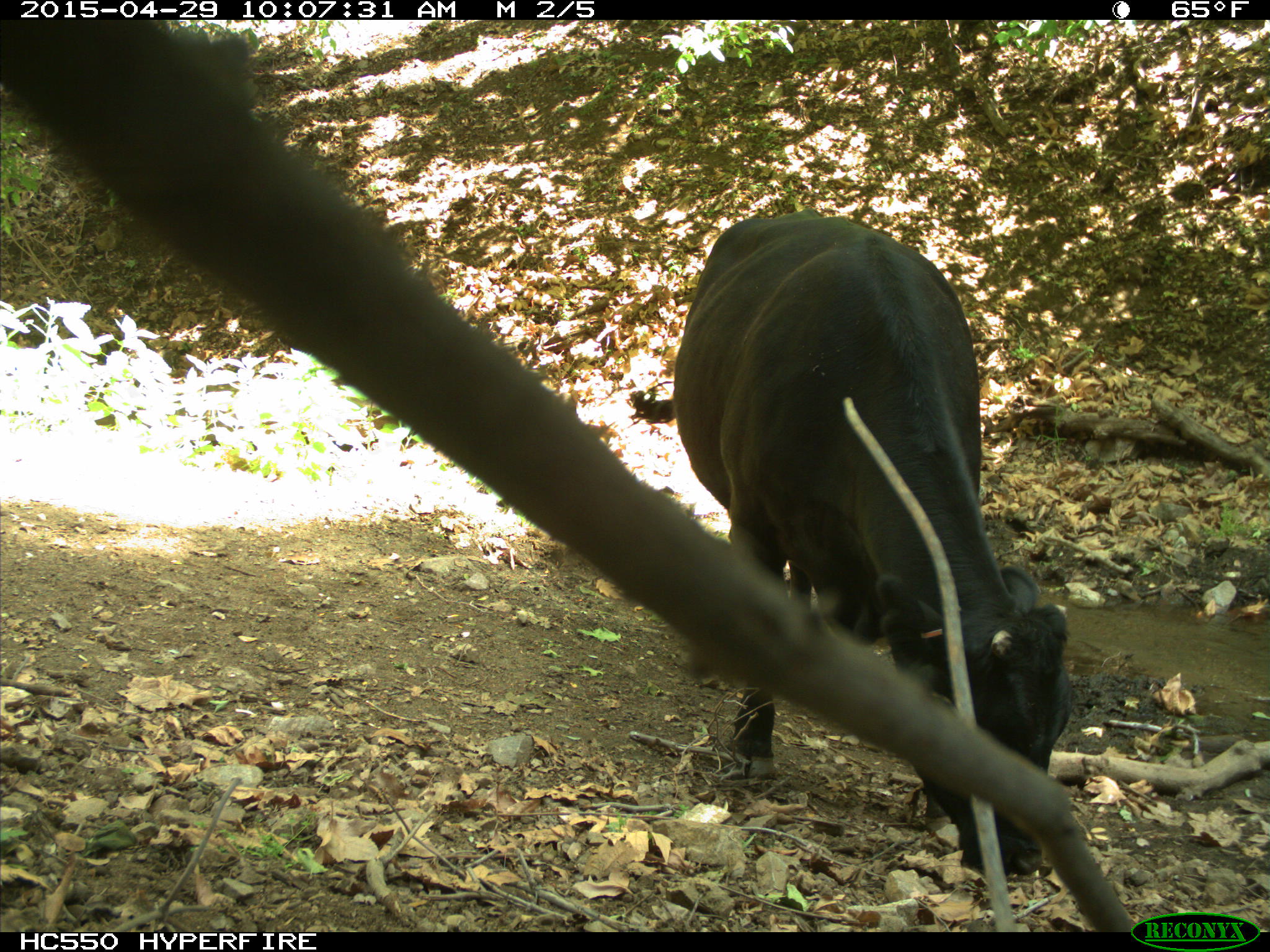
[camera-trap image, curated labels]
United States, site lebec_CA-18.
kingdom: Animalia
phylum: Chordata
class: Mammalia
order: Artiodactyla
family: Bovidae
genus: Bos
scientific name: Bos taurus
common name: domestic cow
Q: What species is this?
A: Bos taurus (domestic cow).